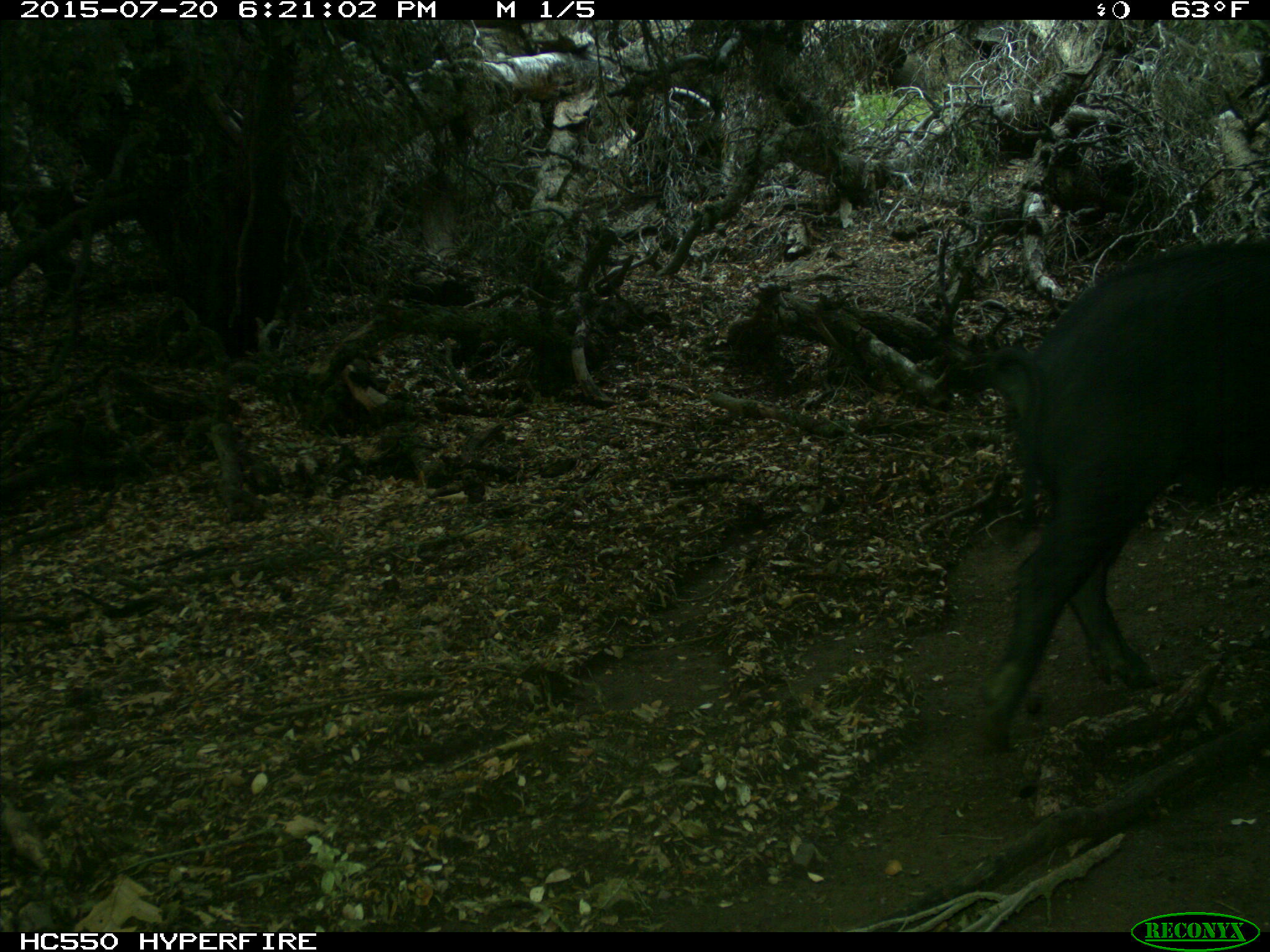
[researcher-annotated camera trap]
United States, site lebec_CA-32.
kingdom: Animalia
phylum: Chordata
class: Mammalia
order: Artiodactyla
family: Suidae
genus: Sus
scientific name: Sus scrofa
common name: wild boar